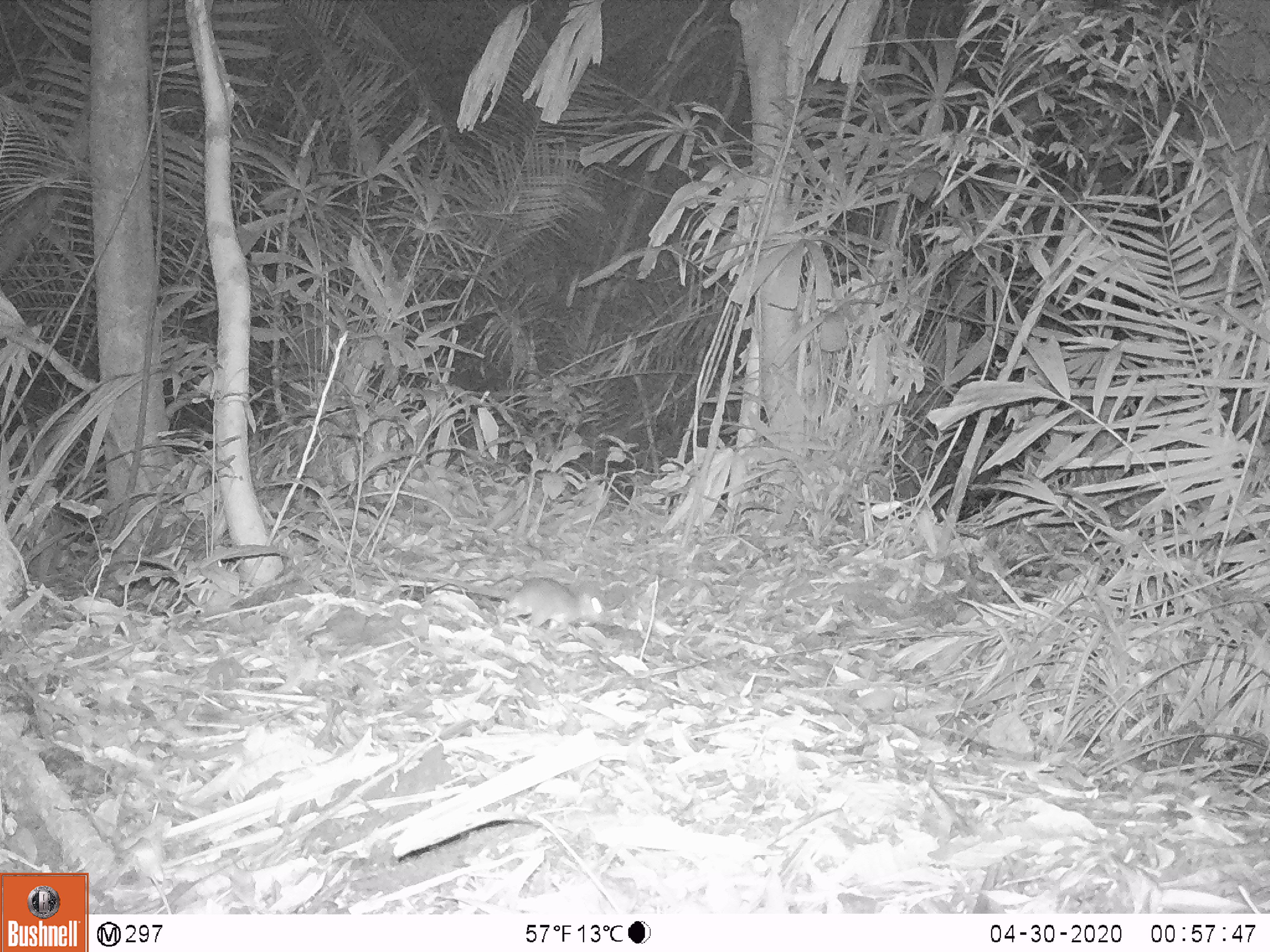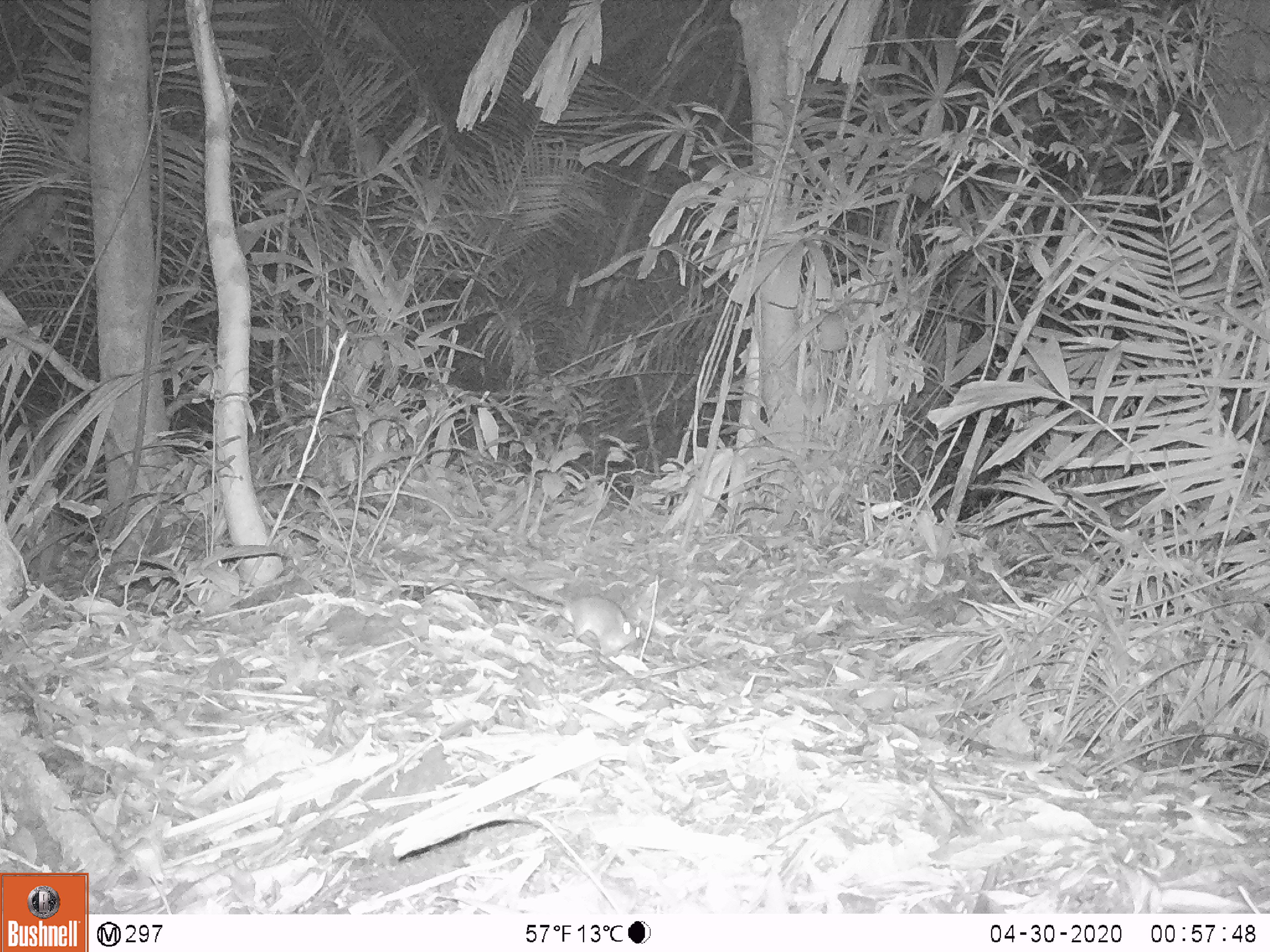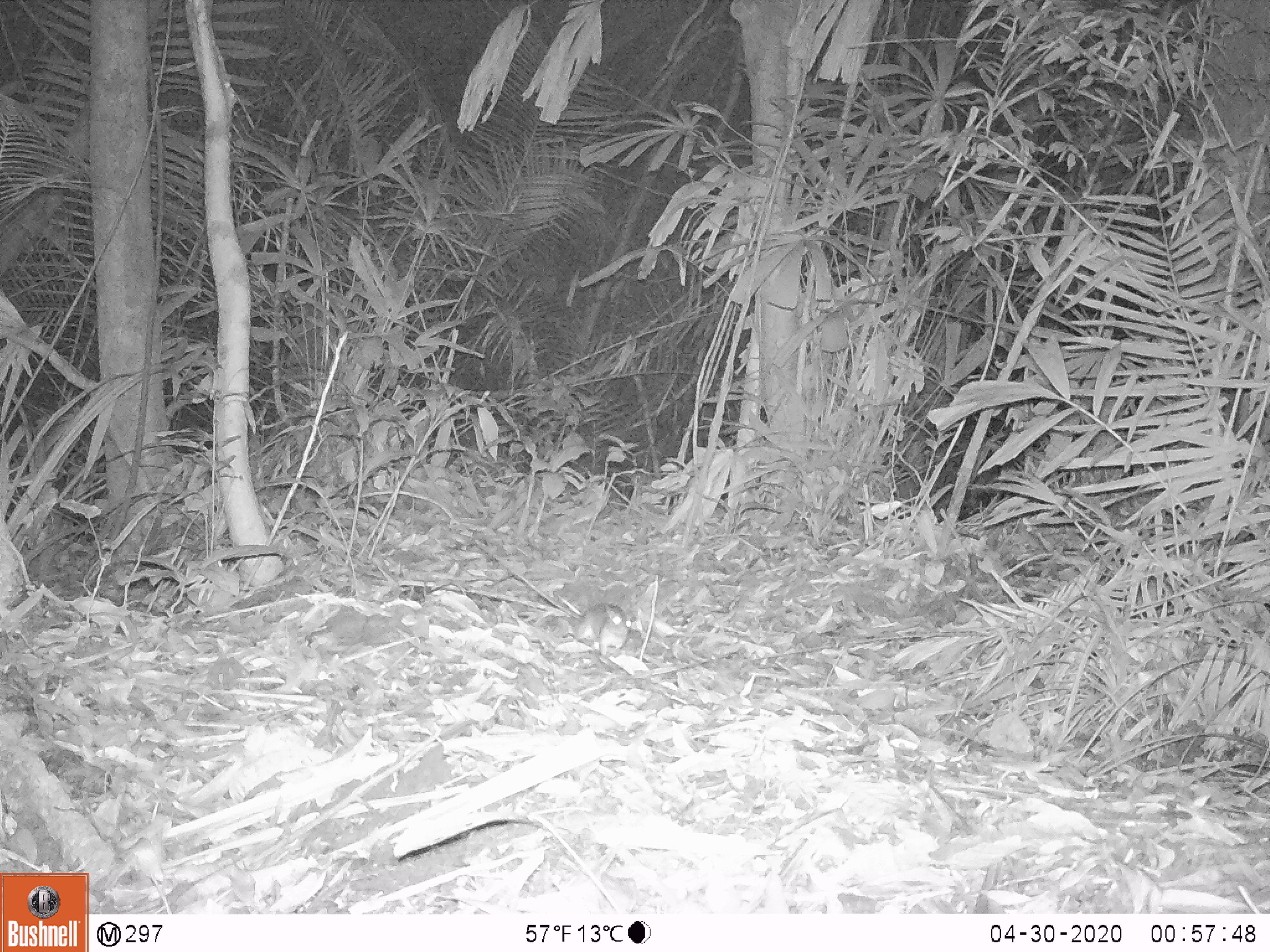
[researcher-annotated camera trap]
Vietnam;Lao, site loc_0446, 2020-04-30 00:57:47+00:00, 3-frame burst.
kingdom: Animalia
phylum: Chordata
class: Mammalia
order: Rodentia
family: Muridae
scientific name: Muridae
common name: old-world mice and rats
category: unidentified murid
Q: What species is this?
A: Unidentified murid (old-world mice and rats) (Muridae).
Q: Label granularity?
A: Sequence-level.